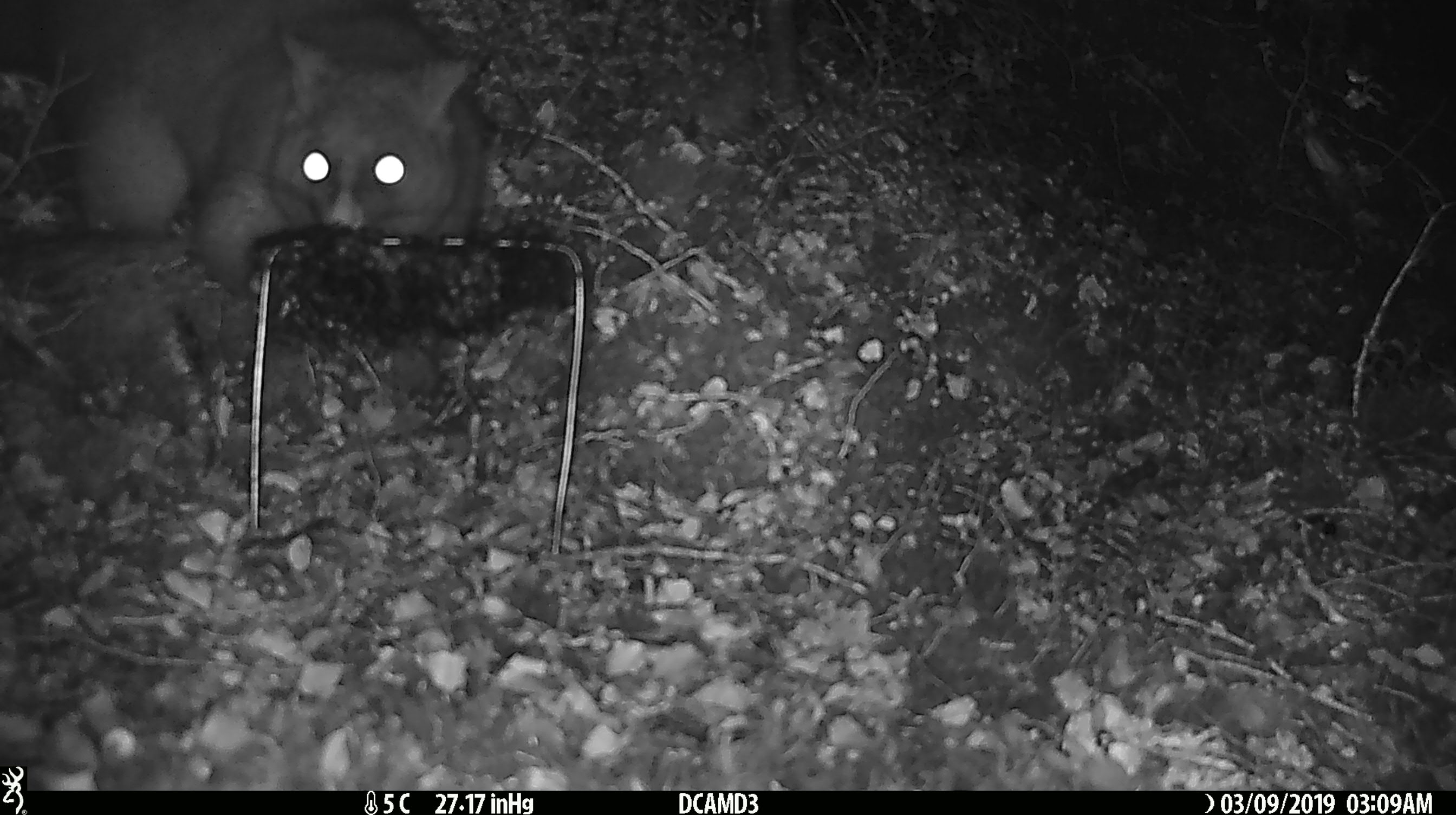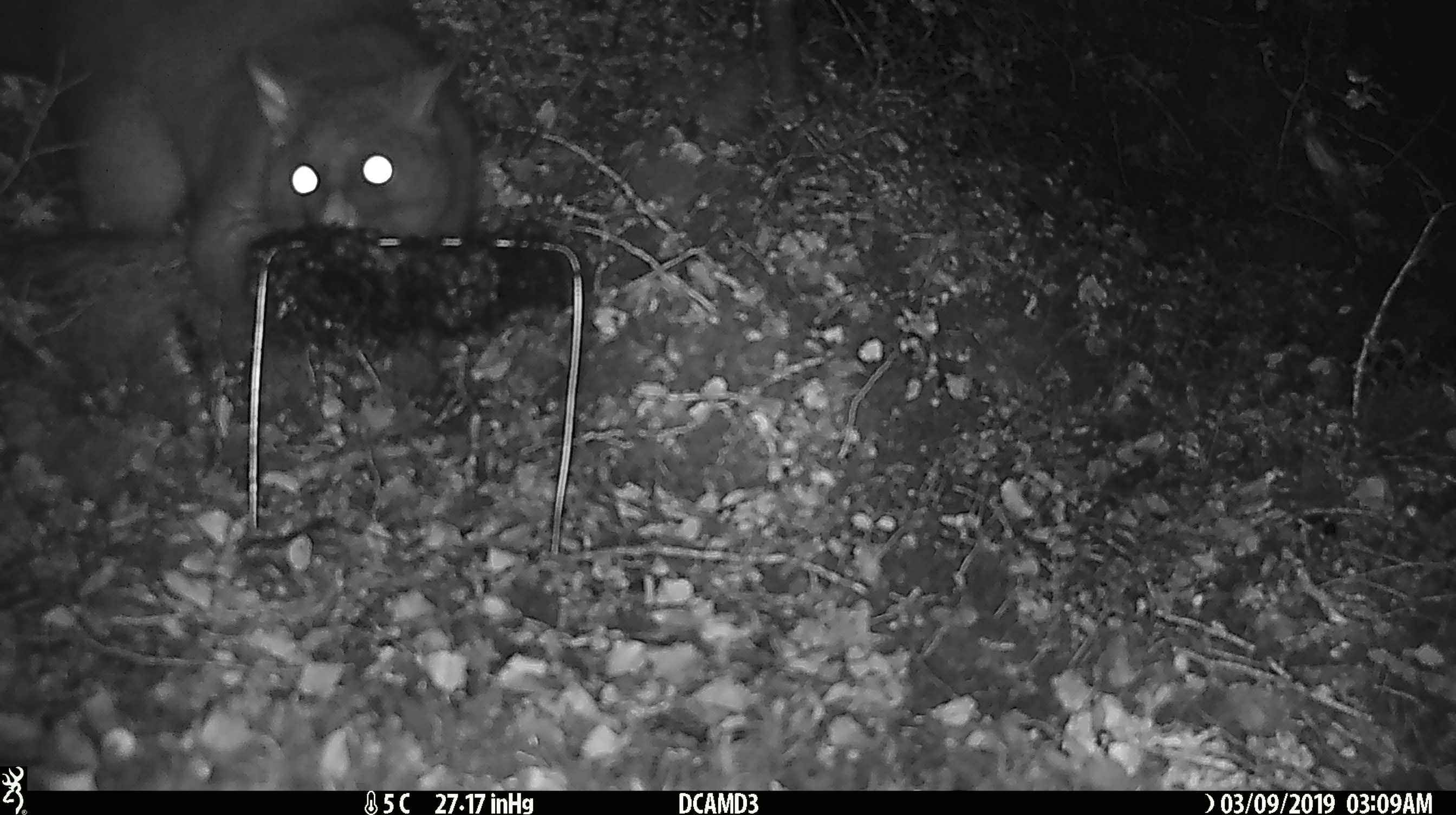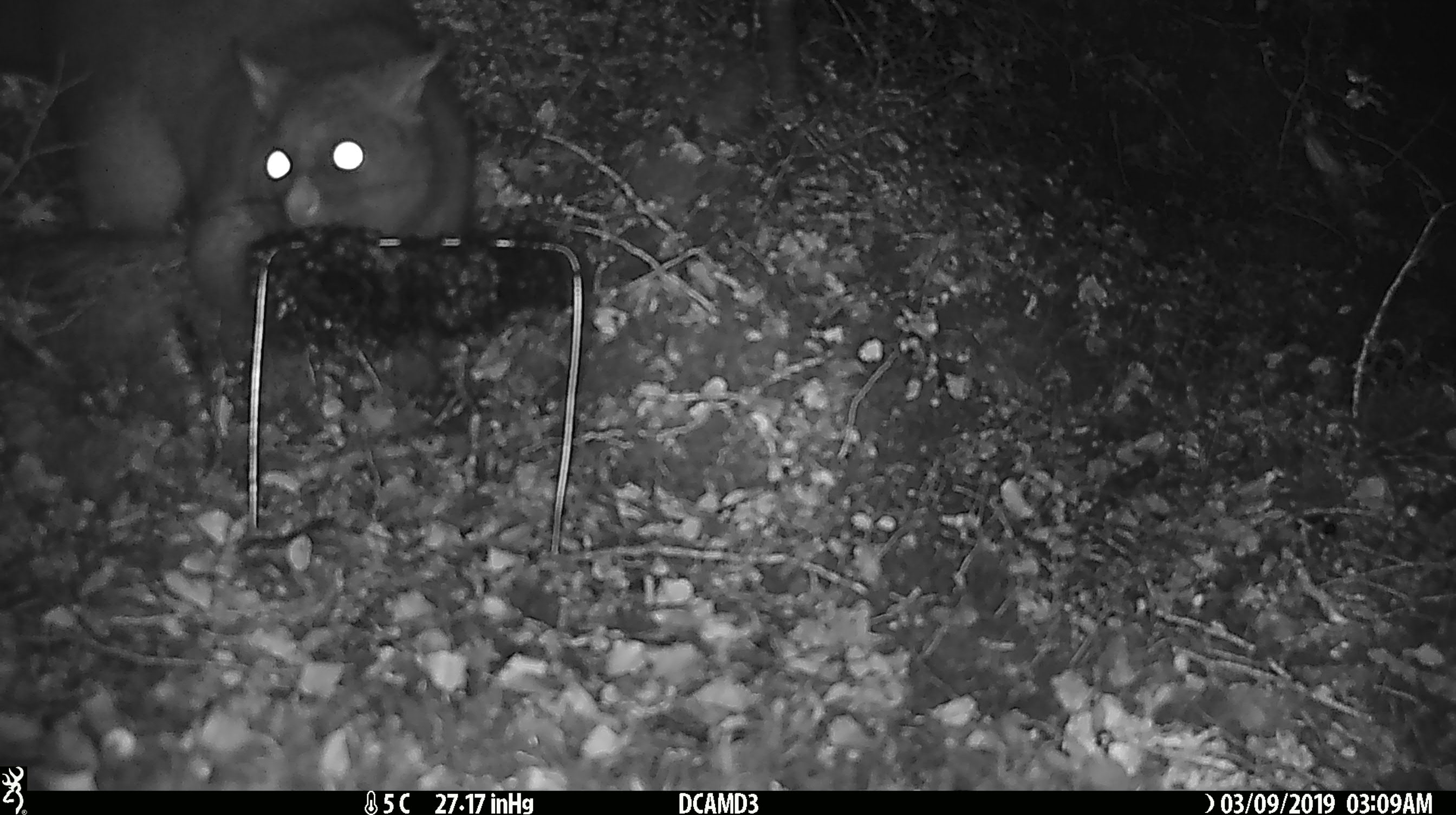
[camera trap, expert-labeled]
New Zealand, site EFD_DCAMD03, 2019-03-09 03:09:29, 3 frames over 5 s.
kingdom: Animalia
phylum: Chordata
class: Mammalia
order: Diprotodontia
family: Phalangeridae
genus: Trichosurus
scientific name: Trichosurus vulpecula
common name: common brushtail possum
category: possum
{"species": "possum (common brushtail possum) (Trichosurus vulpecula)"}